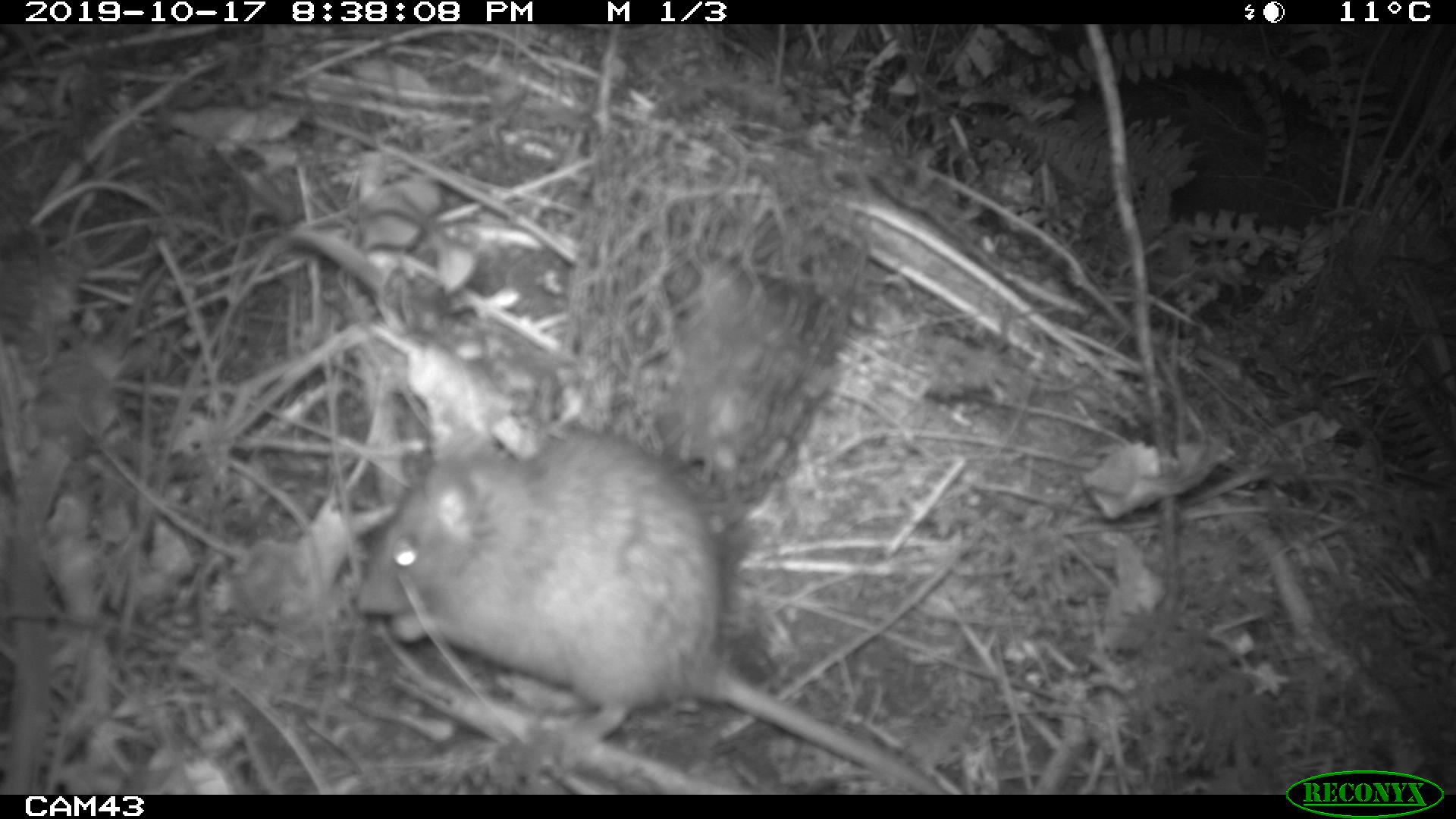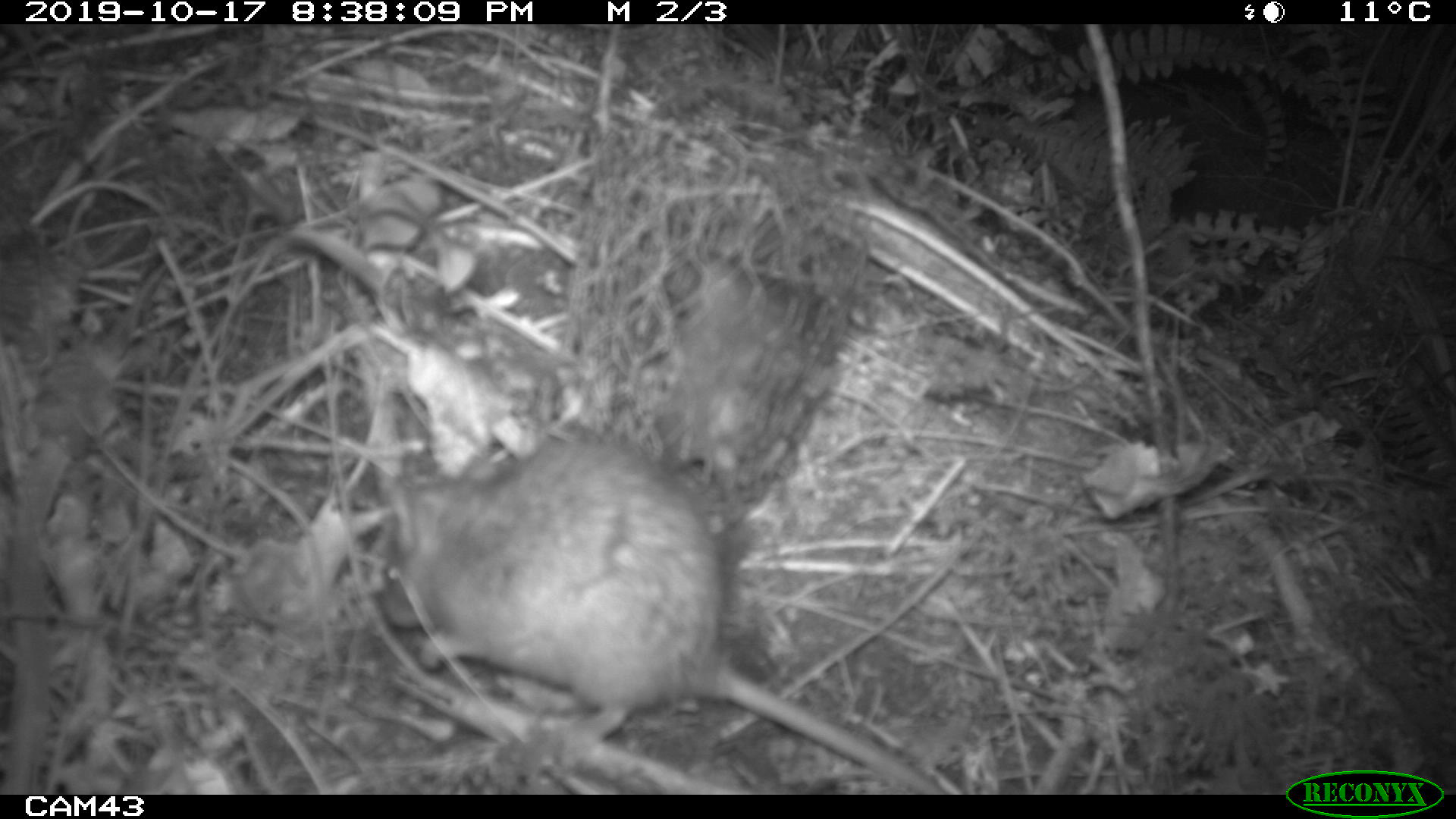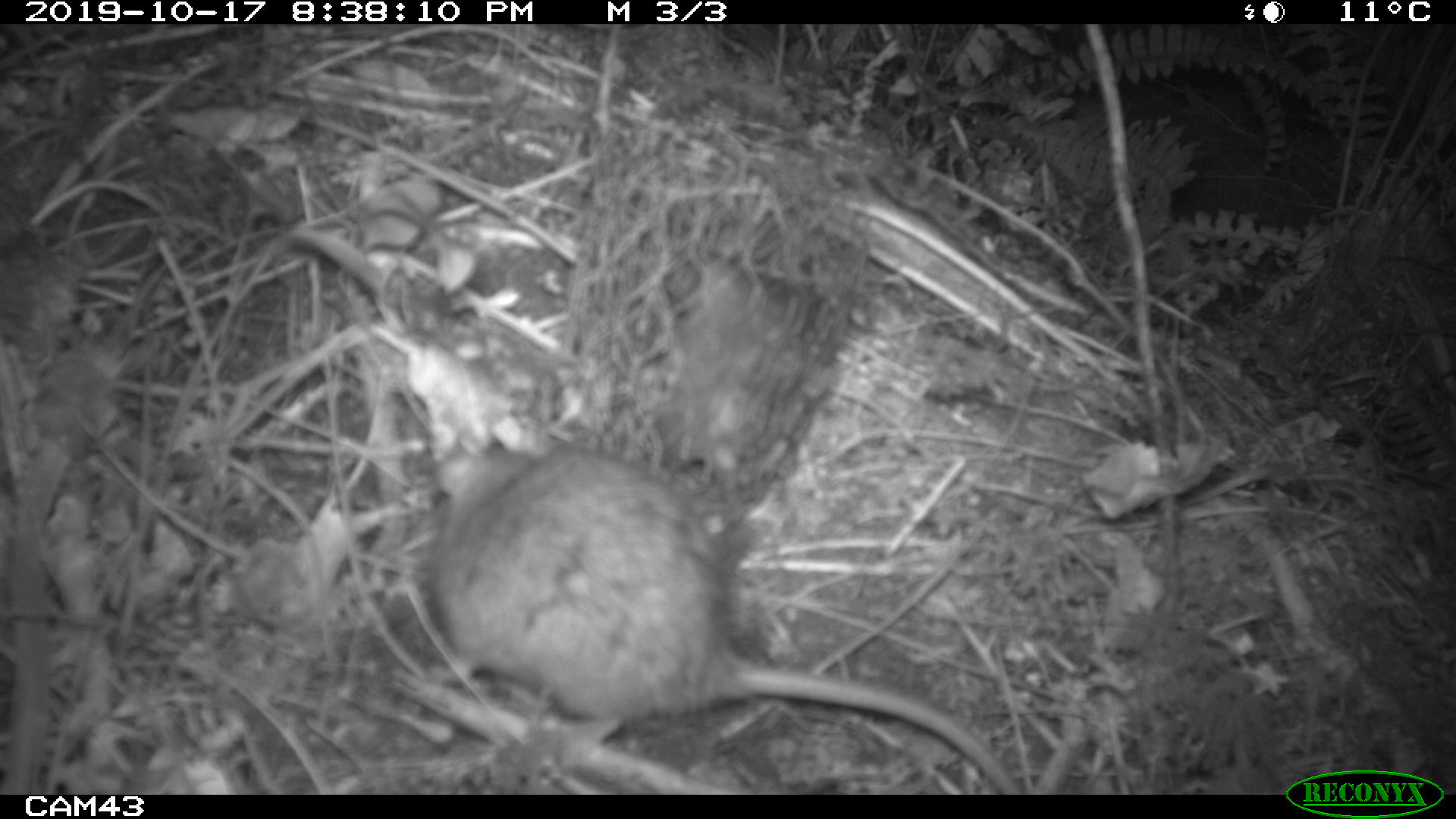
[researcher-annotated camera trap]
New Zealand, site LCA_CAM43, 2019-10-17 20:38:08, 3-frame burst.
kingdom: Animalia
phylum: Chordata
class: Mammalia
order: Rodentia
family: Muridae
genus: Rattus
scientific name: Rattus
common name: rat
Rat (Rattus).